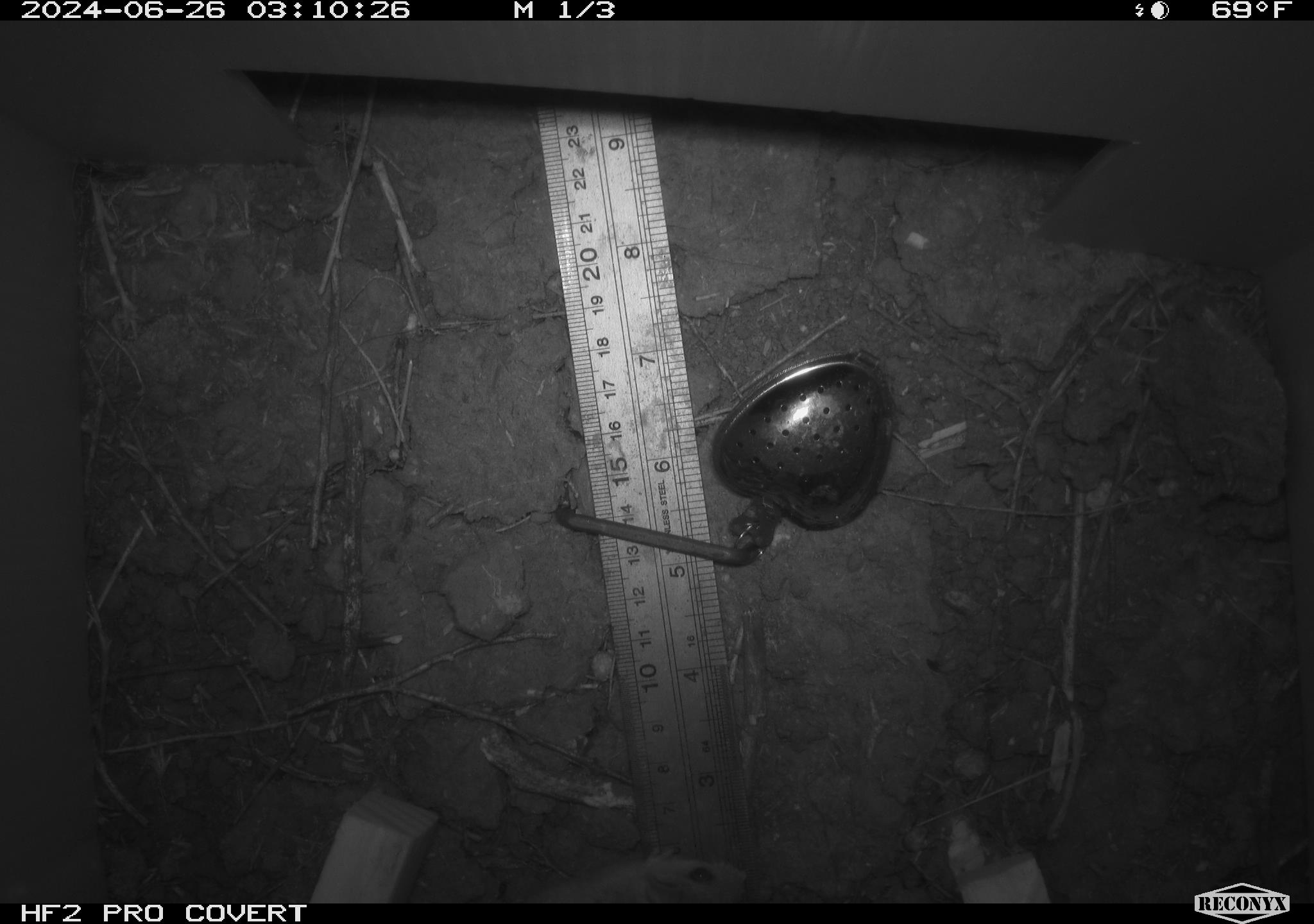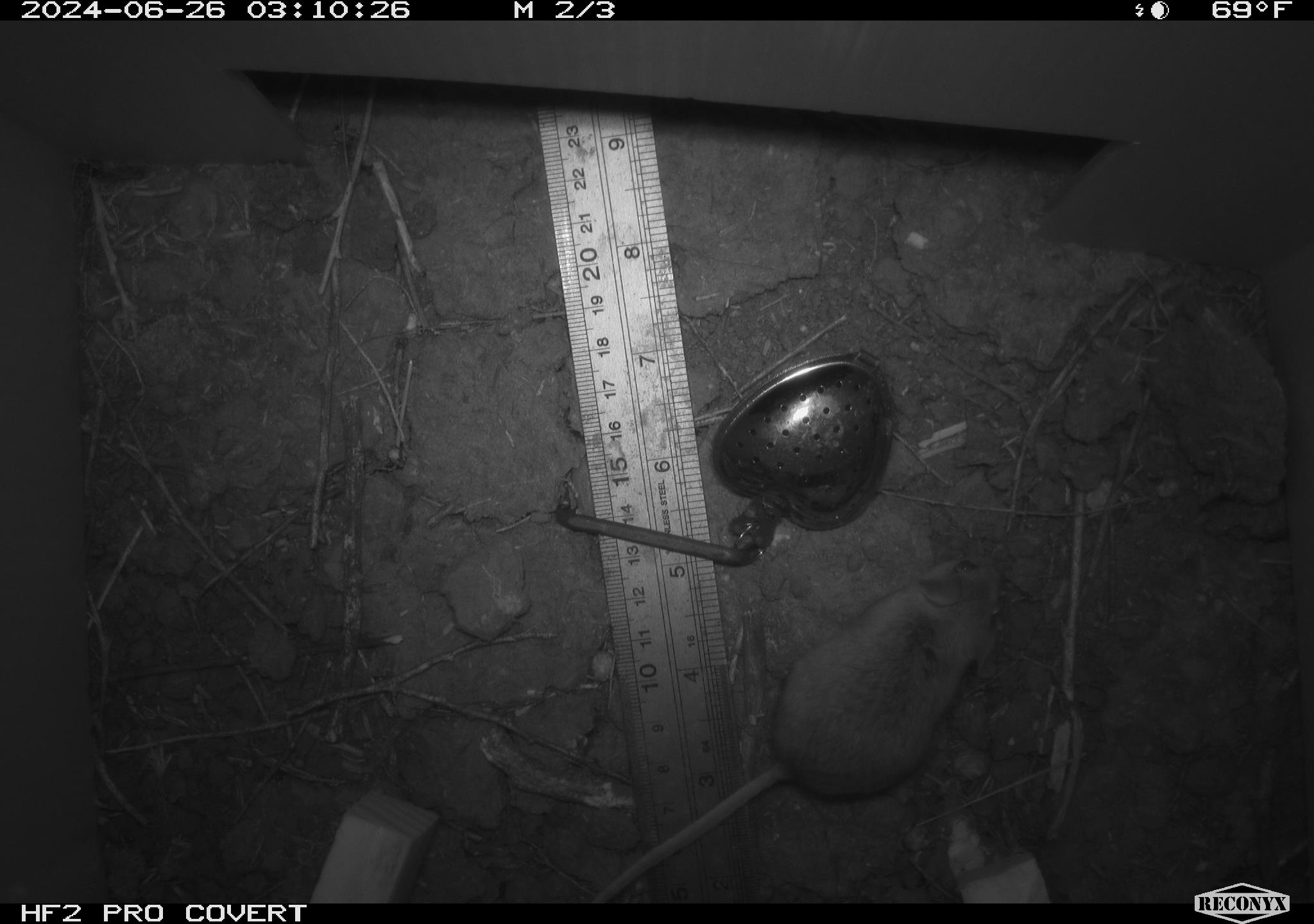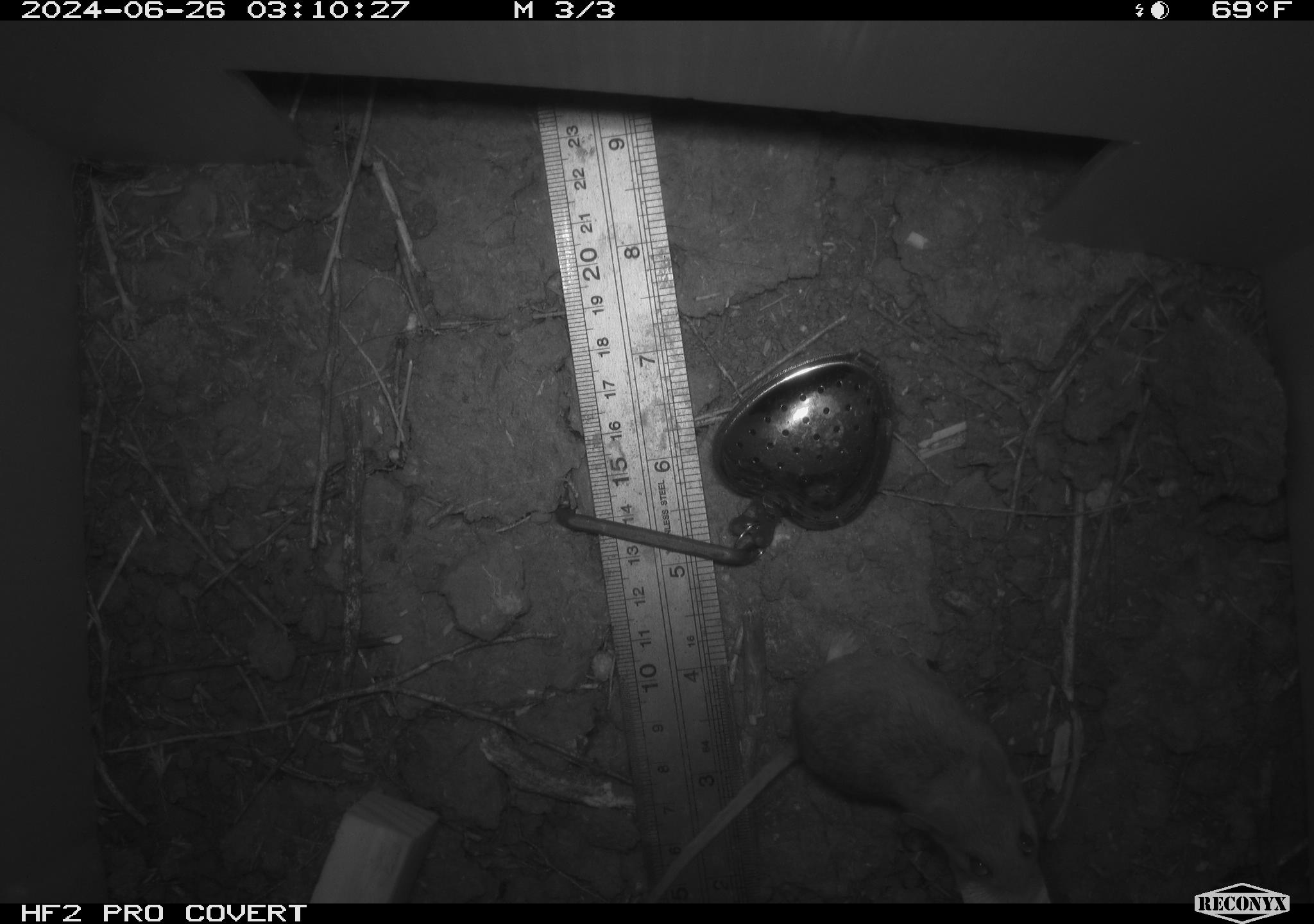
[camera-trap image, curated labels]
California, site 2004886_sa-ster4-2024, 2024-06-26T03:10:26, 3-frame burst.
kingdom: Animalia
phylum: Chordata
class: Mammalia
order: Rodentia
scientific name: Rodentia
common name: mouse species